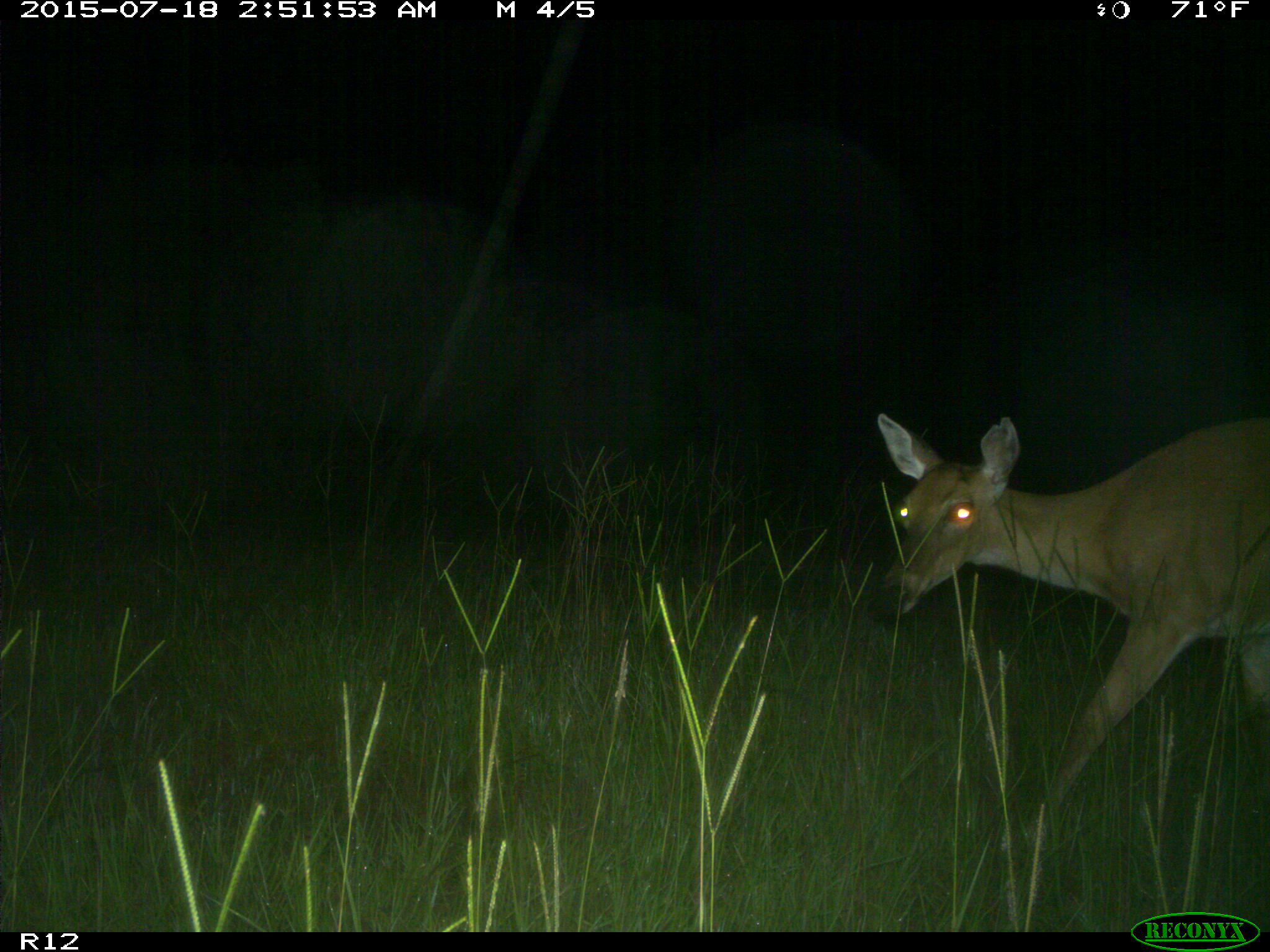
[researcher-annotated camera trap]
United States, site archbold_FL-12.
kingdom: Animalia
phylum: Chordata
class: Mammalia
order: Artiodactyla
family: Cervidae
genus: Odocoileus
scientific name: Odocoileus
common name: deer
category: unidentified deer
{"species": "unidentified deer (deer) (Odocoileus)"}